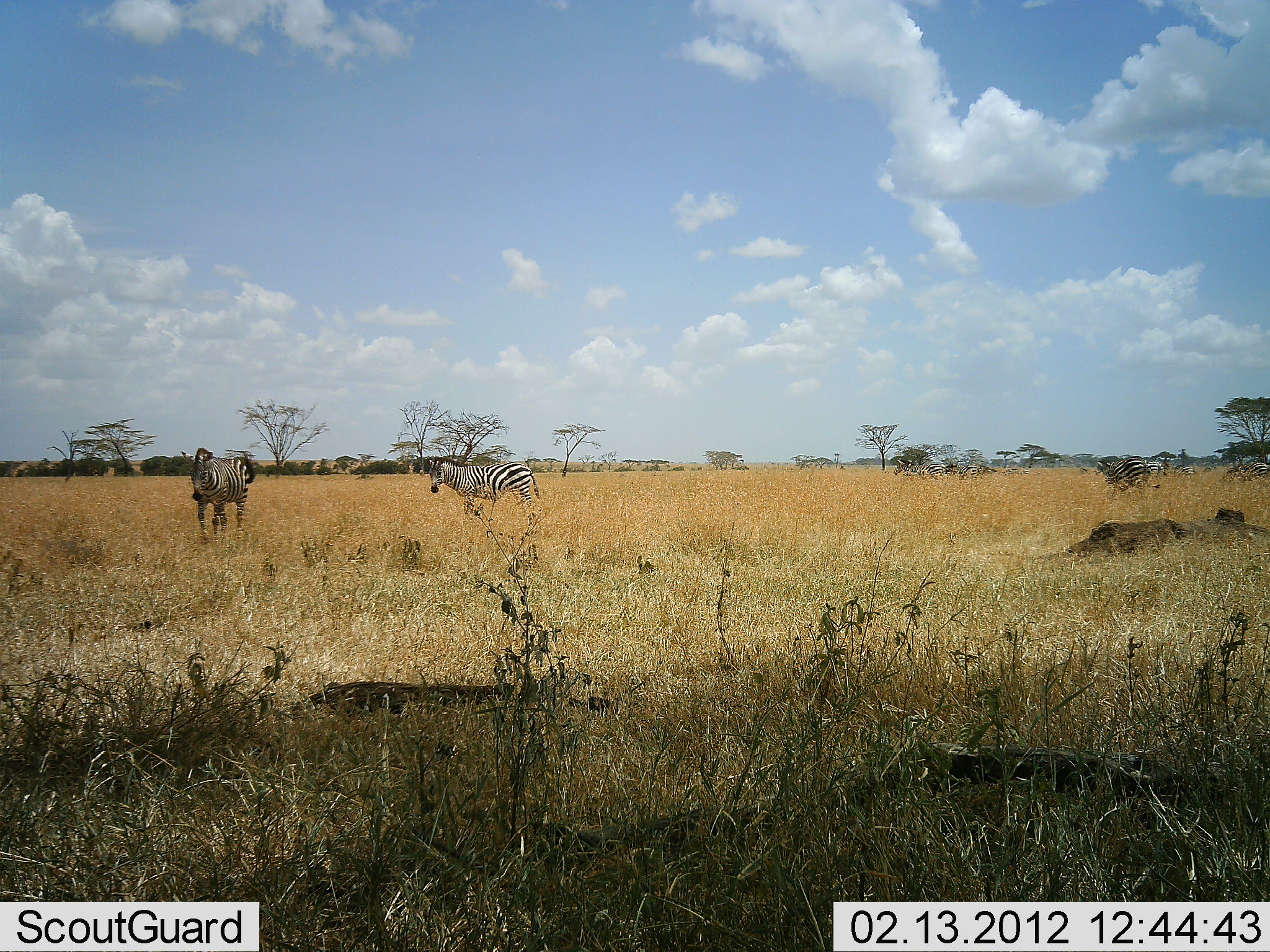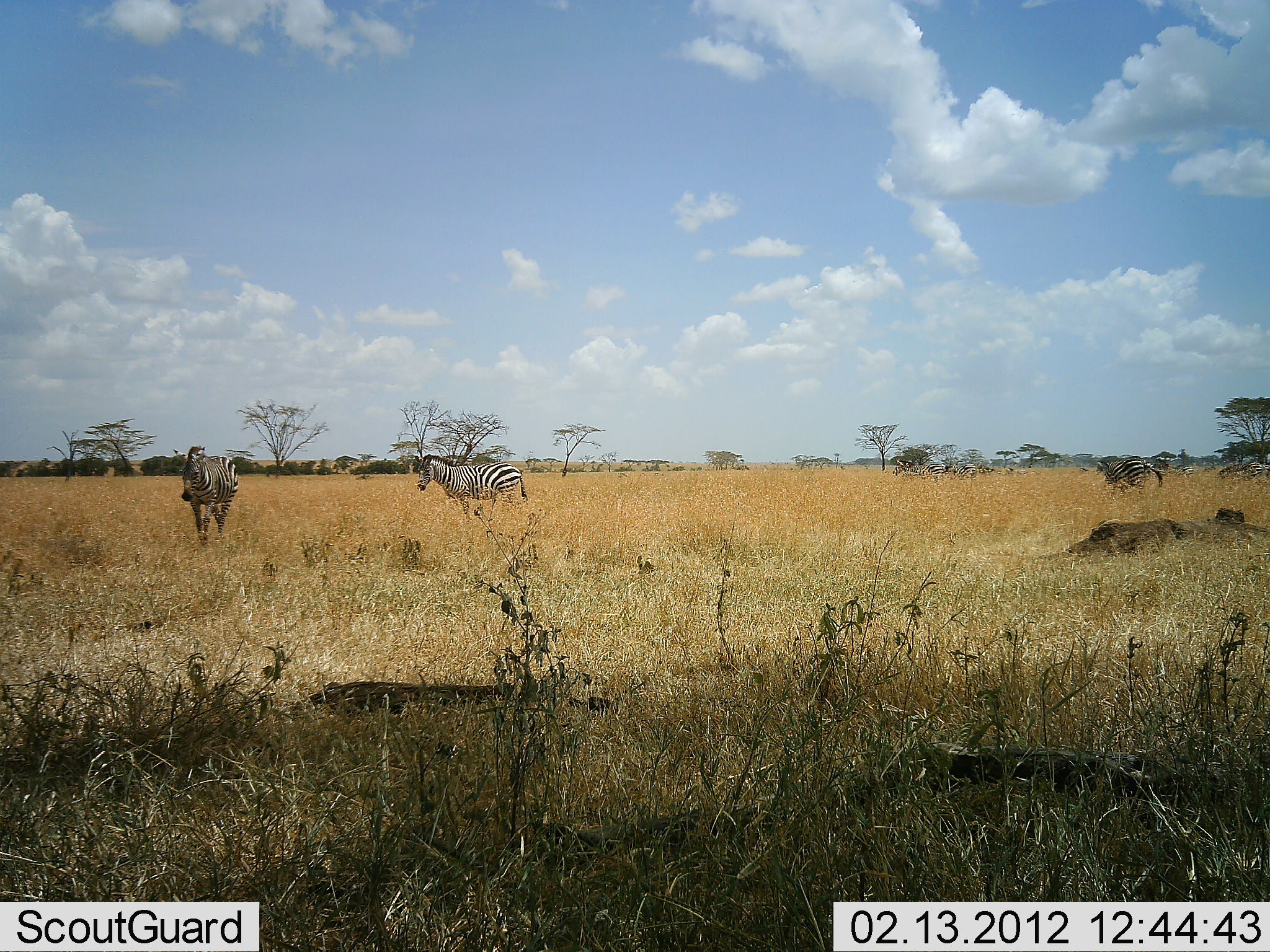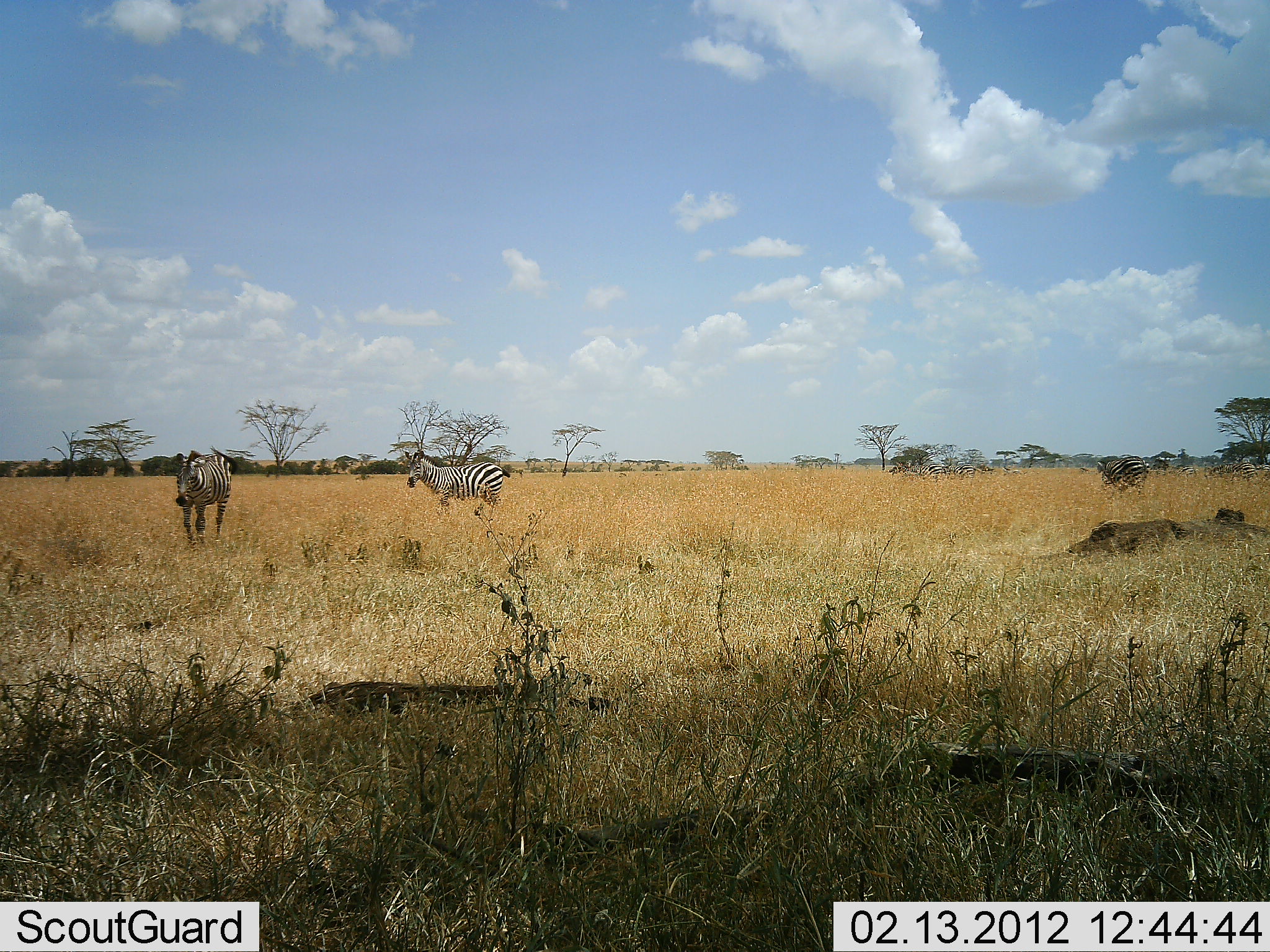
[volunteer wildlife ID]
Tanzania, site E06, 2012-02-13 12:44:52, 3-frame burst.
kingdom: Animalia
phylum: Chordata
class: Mammalia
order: Perissodactyla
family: Equidae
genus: Equus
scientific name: Equus quagga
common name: plains zebra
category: zebra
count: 5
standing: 26%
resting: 0%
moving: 89%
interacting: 0%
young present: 0%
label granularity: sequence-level